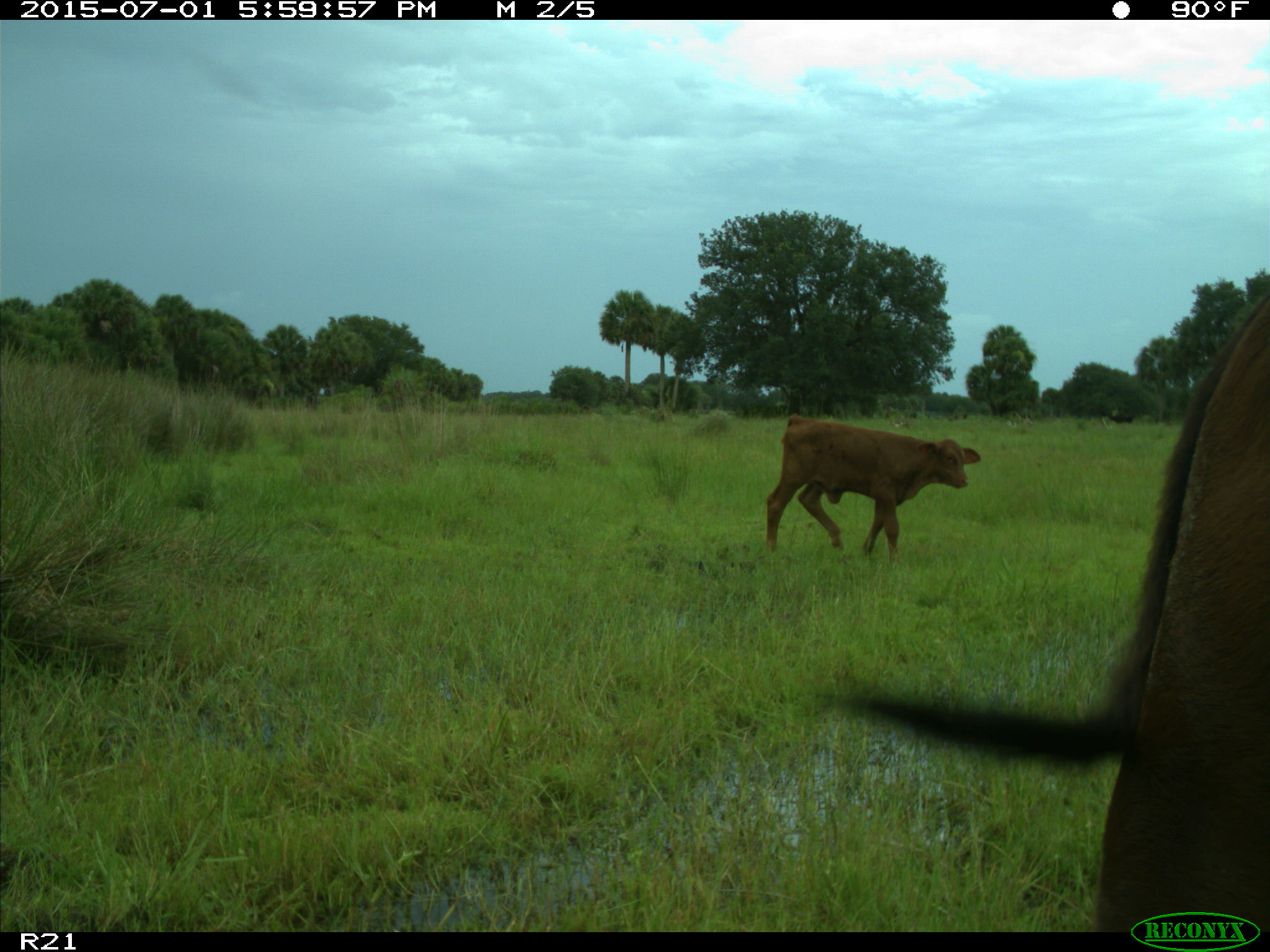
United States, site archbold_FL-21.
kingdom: Animalia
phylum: Chordata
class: Mammalia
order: Artiodactyla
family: Bovidae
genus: Bos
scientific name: Bos taurus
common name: domestic cow